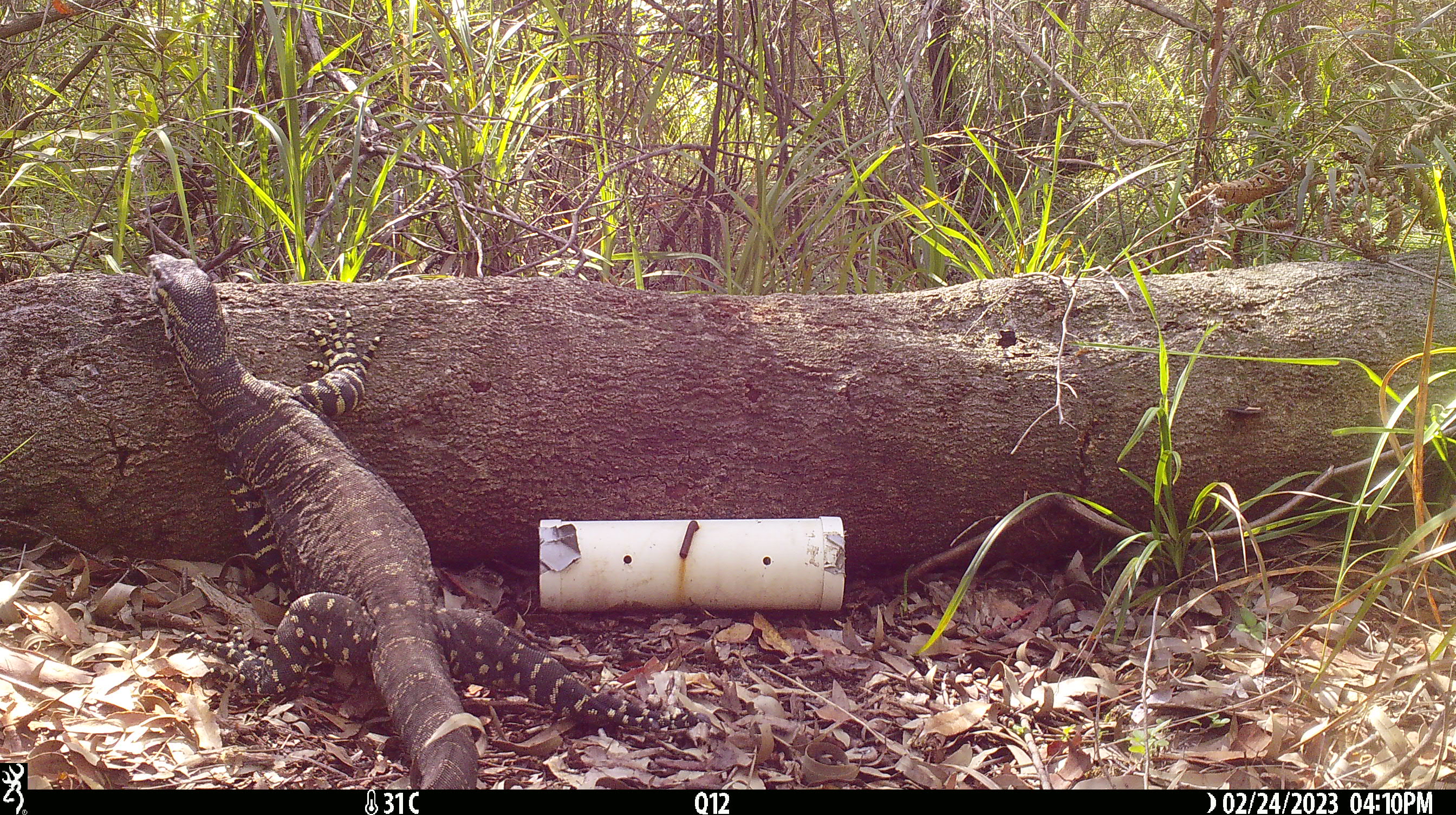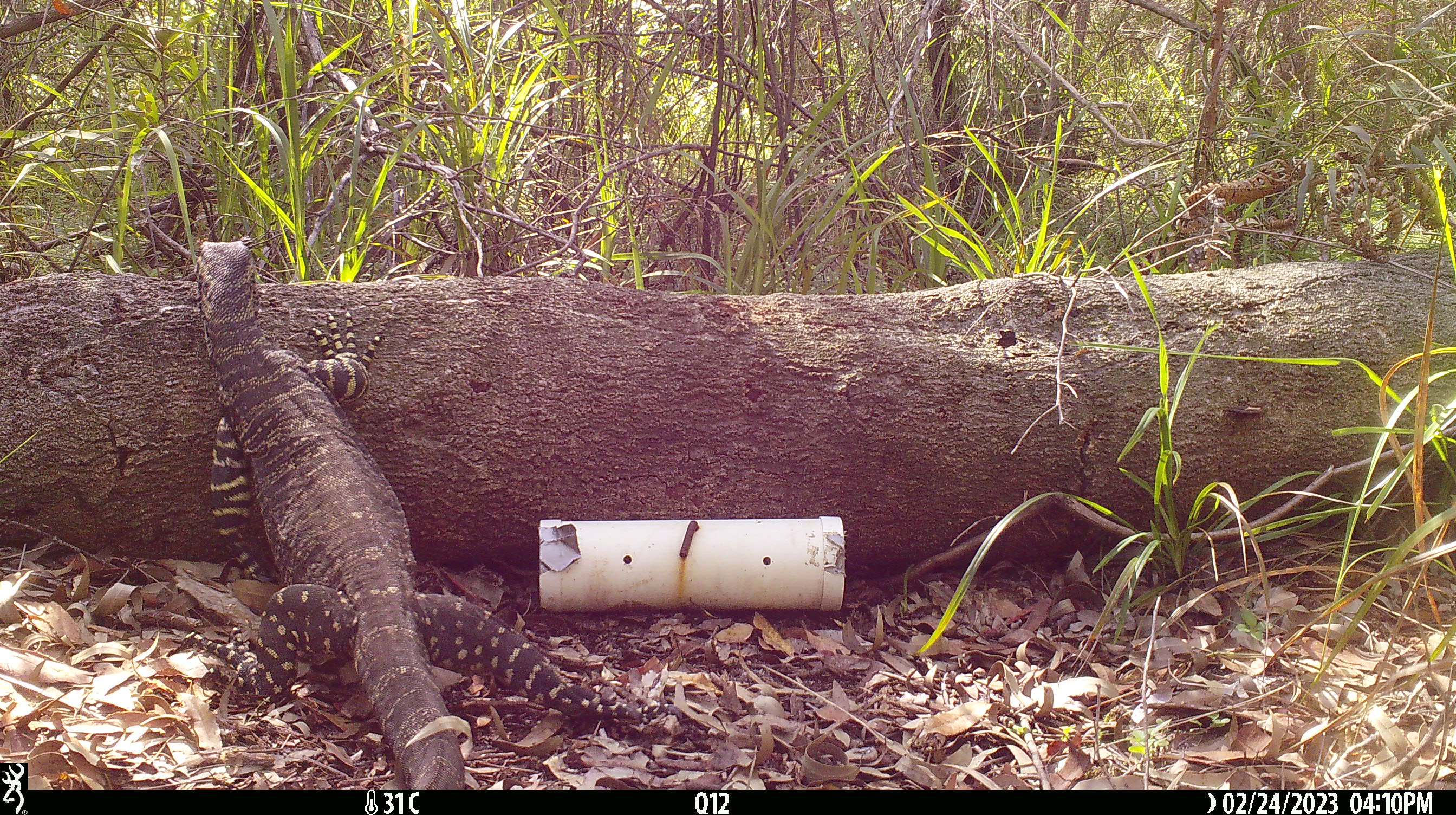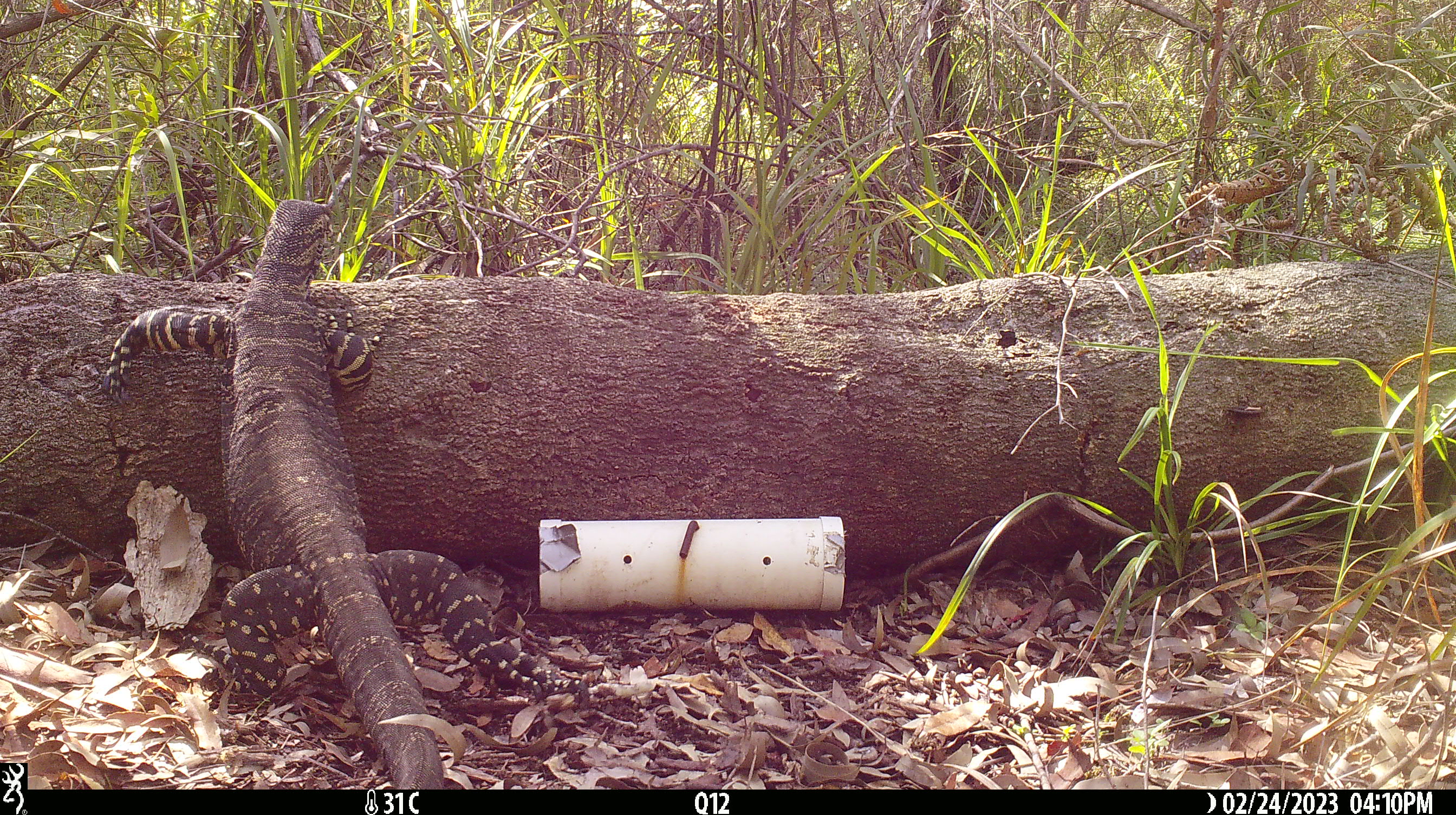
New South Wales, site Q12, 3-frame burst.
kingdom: Animalia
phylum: Chordata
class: Reptilia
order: Squamata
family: Varanidae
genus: Varanus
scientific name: Varanus varius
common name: lace monitor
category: goanna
Goanna (lace monitor) (Varanus varius).